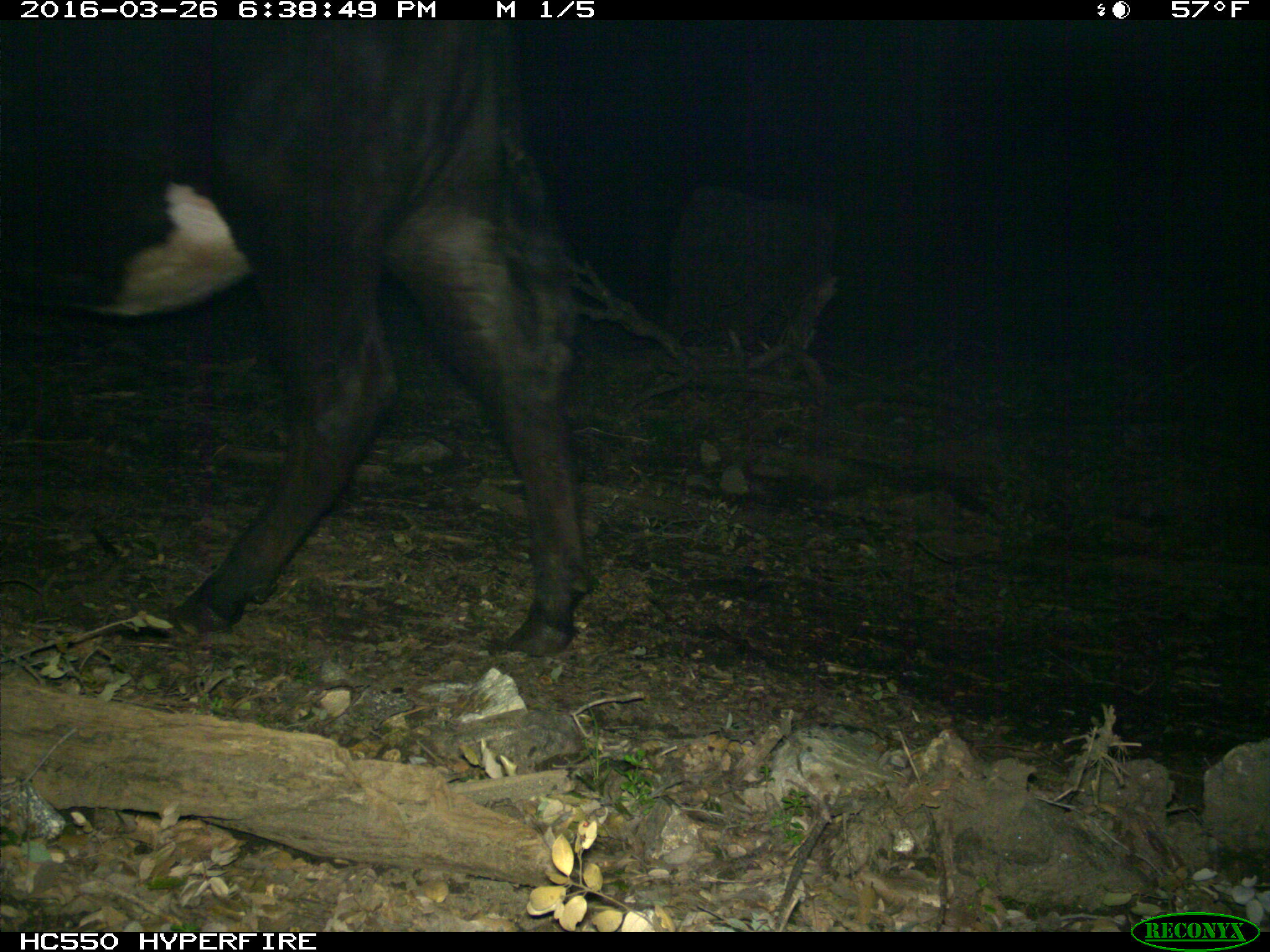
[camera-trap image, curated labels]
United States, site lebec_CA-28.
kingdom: Animalia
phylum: Chordata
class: Mammalia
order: Artiodactyla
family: Bovidae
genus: Bos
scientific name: Bos taurus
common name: domestic cow